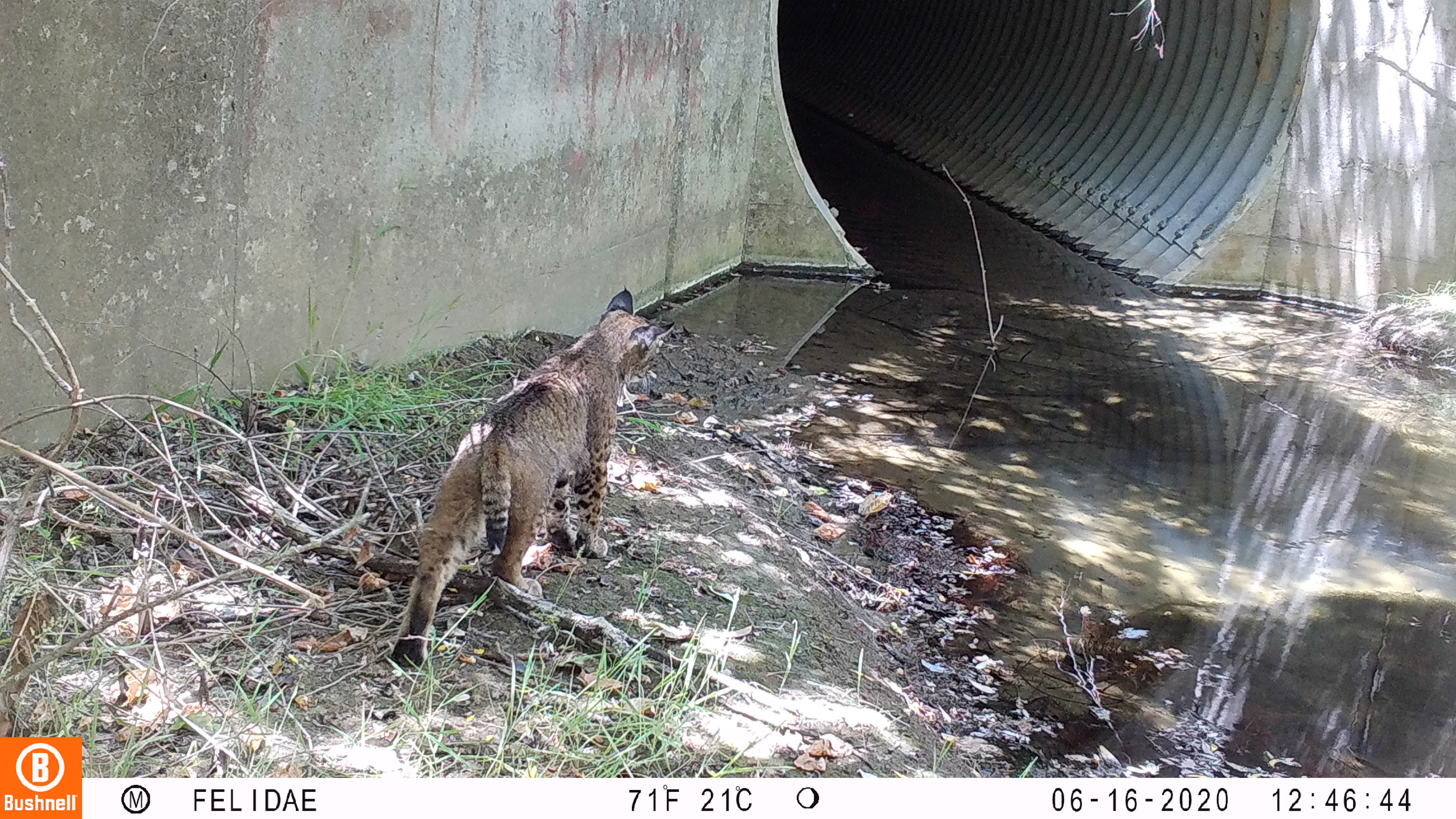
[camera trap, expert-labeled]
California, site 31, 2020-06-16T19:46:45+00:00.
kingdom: Animalia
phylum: Chordata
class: Mammalia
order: Carnivora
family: Felidae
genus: Lynx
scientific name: Lynx rufus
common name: bobcat